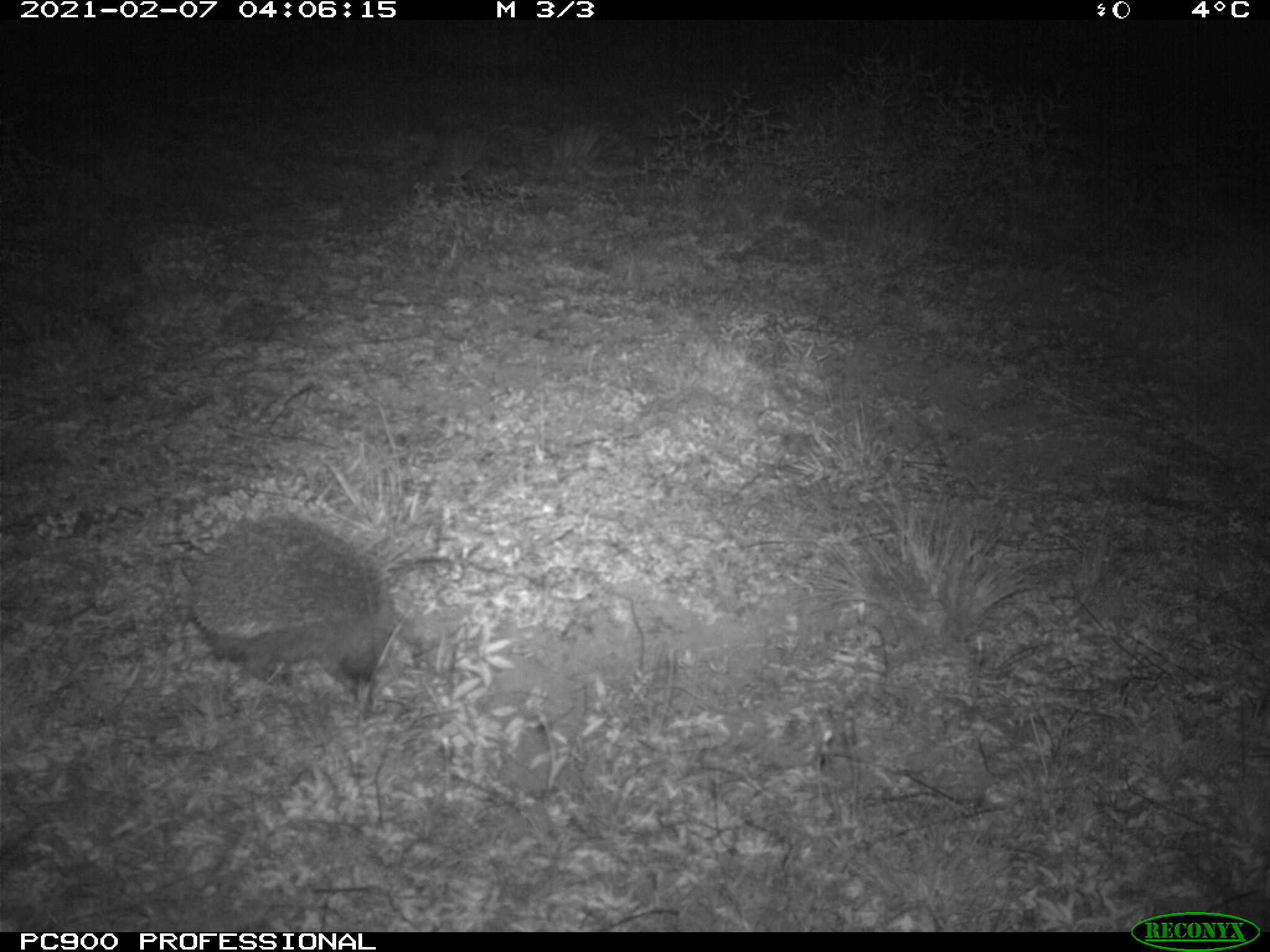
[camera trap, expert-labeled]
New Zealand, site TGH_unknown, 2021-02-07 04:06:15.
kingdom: Animalia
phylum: Chordata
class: Mammalia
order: Eulipotyphla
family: Erinaceidae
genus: Erinaceus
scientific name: Erinaceus europaeus europaeus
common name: european hedgehog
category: hedgehog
Hedgehog (european hedgehog) (Erinaceus europaeus europaeus).